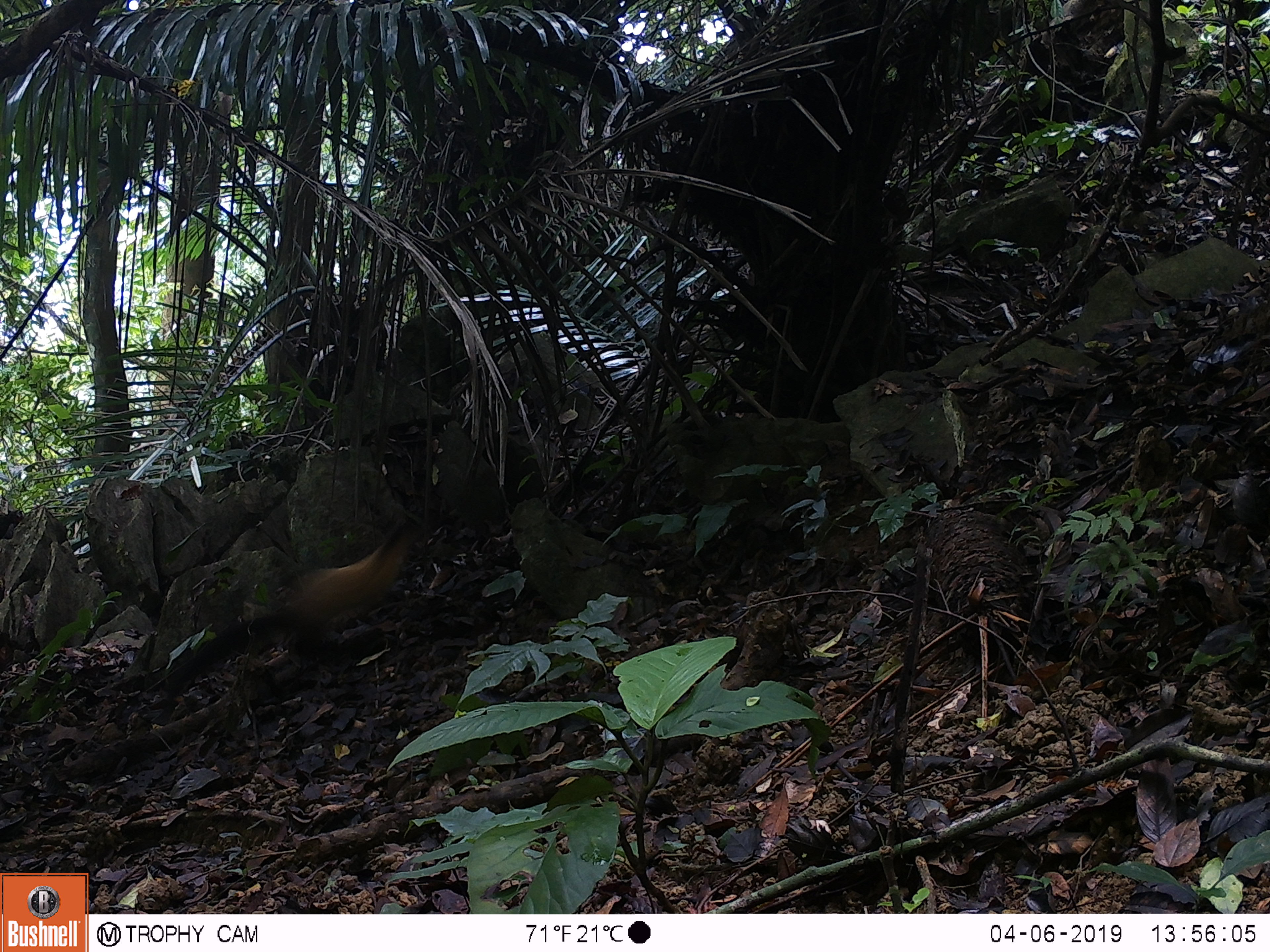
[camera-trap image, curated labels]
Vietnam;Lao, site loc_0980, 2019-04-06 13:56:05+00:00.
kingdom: Animalia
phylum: Chordata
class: Mammalia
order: Carnivora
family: Mustelidae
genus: Martes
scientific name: Martes flavigula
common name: yellow-throated marten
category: yellow throated marten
Yellow throated marten (yellow-throated marten) (Martes flavigula). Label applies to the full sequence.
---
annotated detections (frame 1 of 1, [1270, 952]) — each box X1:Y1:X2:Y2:
yellow throated marten: 163:520:423:714